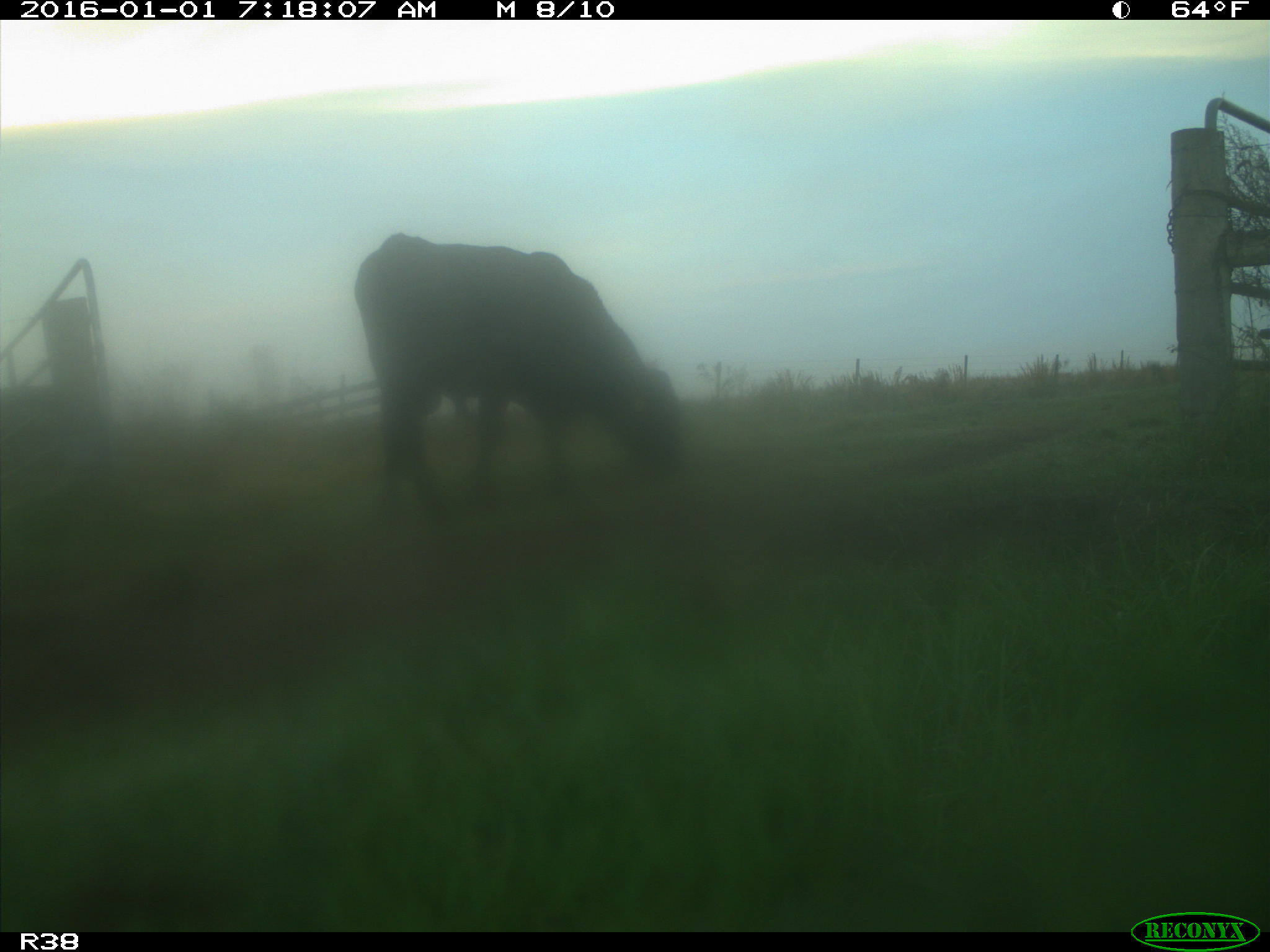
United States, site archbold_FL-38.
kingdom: Animalia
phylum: Chordata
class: Mammalia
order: Artiodactyla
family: Bovidae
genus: Bos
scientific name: Bos taurus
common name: domestic cow